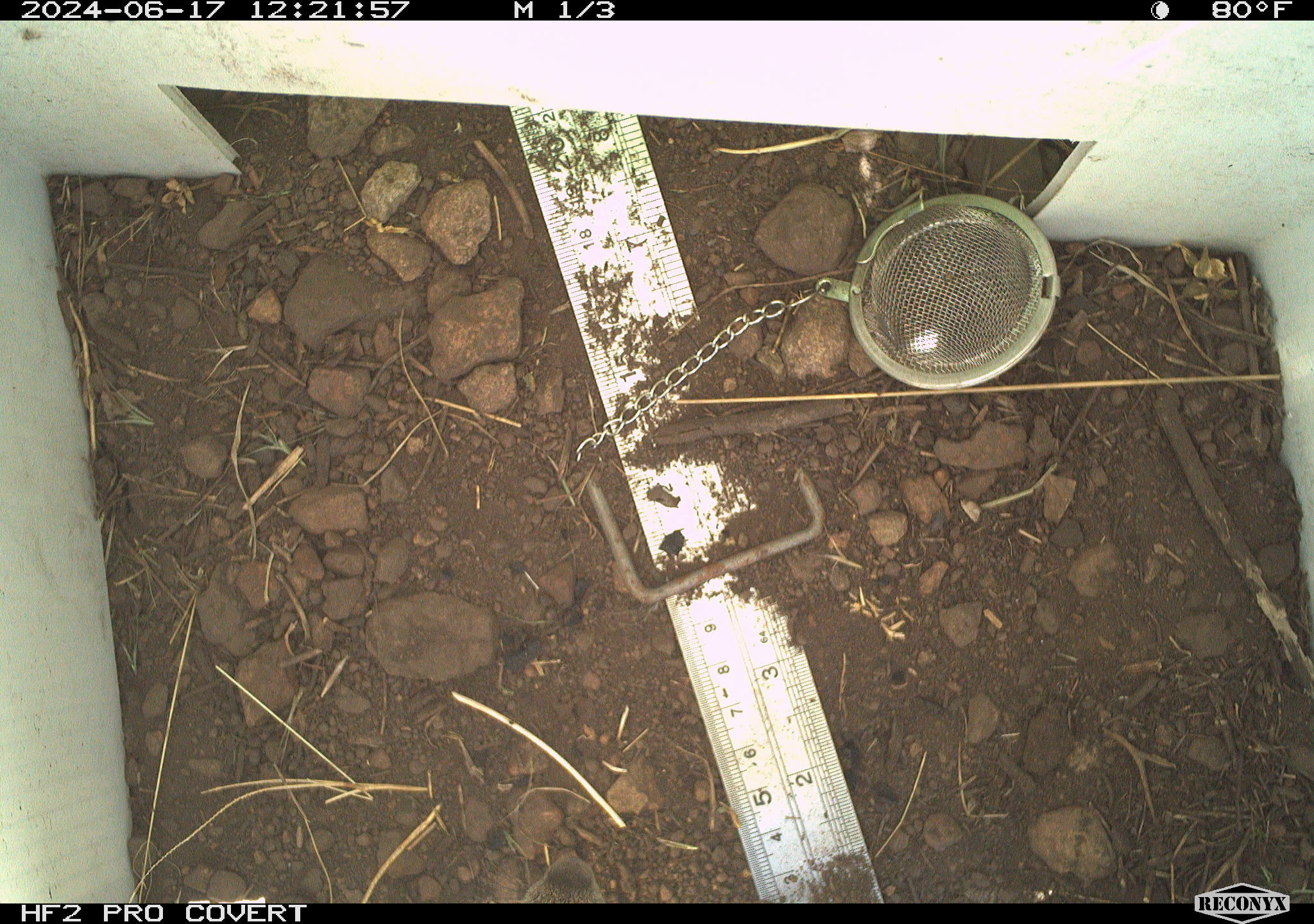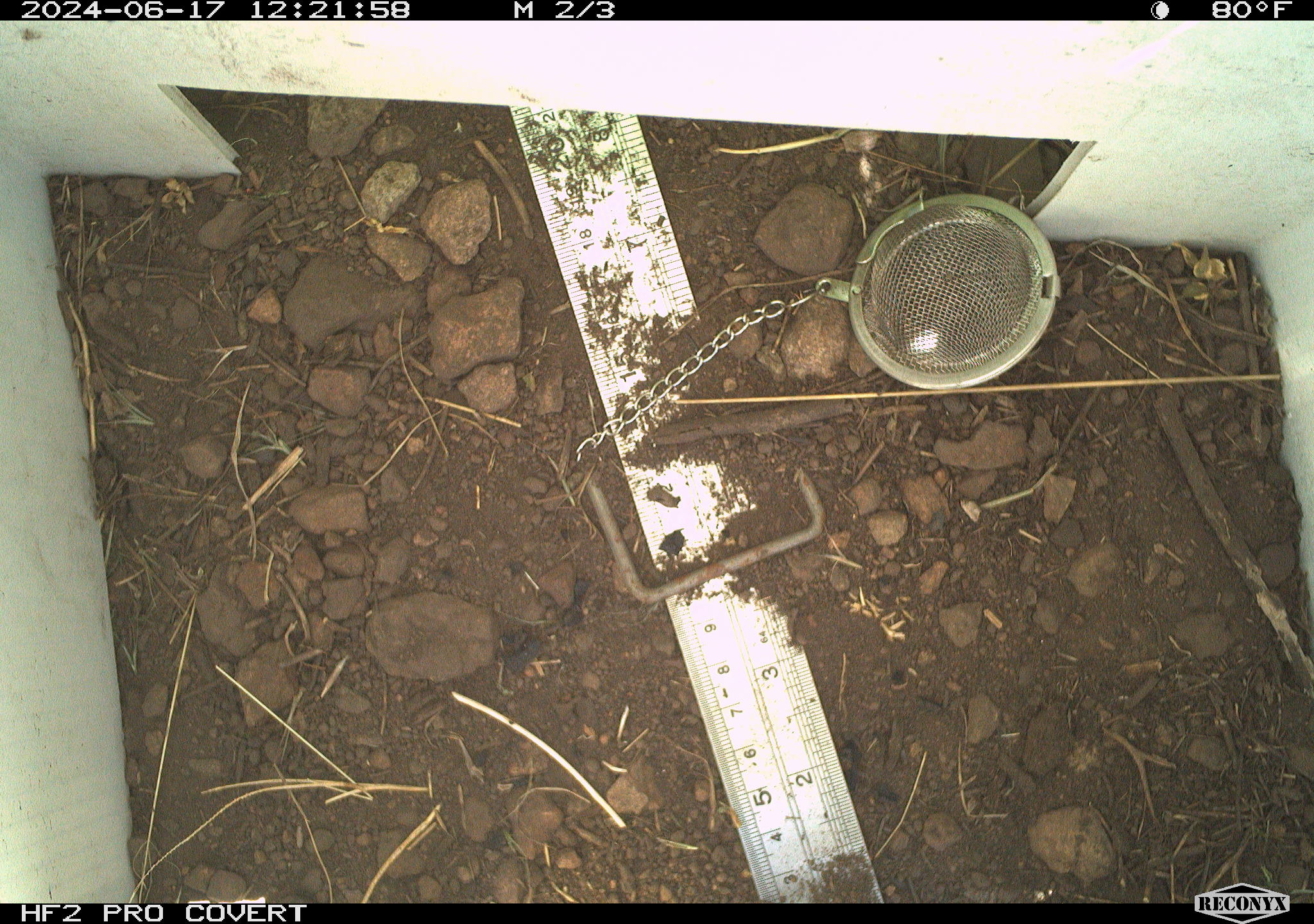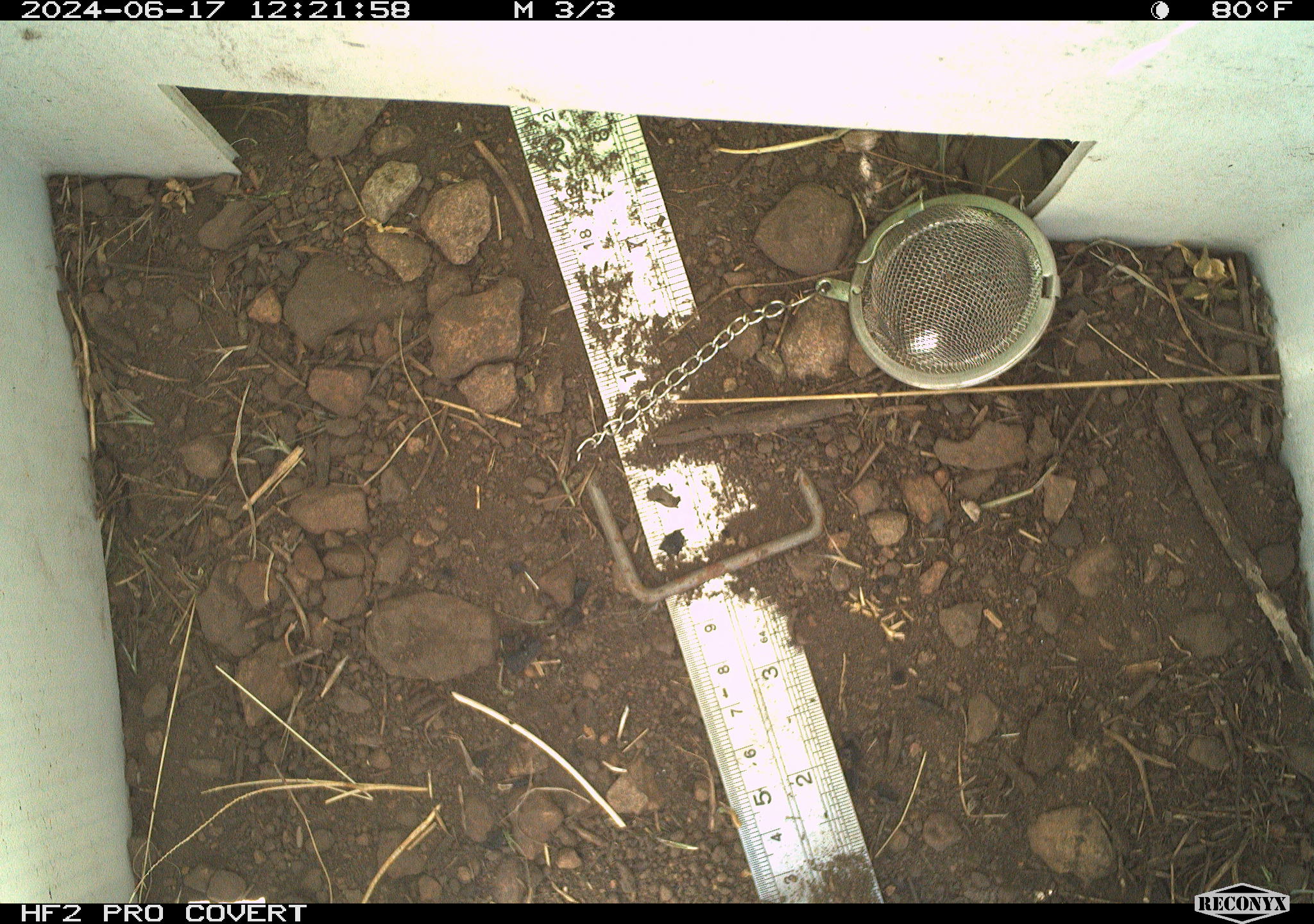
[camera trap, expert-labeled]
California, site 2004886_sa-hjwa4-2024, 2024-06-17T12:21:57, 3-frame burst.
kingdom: Animalia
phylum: Chordata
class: Mammalia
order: Rodentia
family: Sciuridae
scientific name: Sciuridae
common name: squirrels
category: sciuridae family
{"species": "sciuridae family (squirrels) (Sciuridae)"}